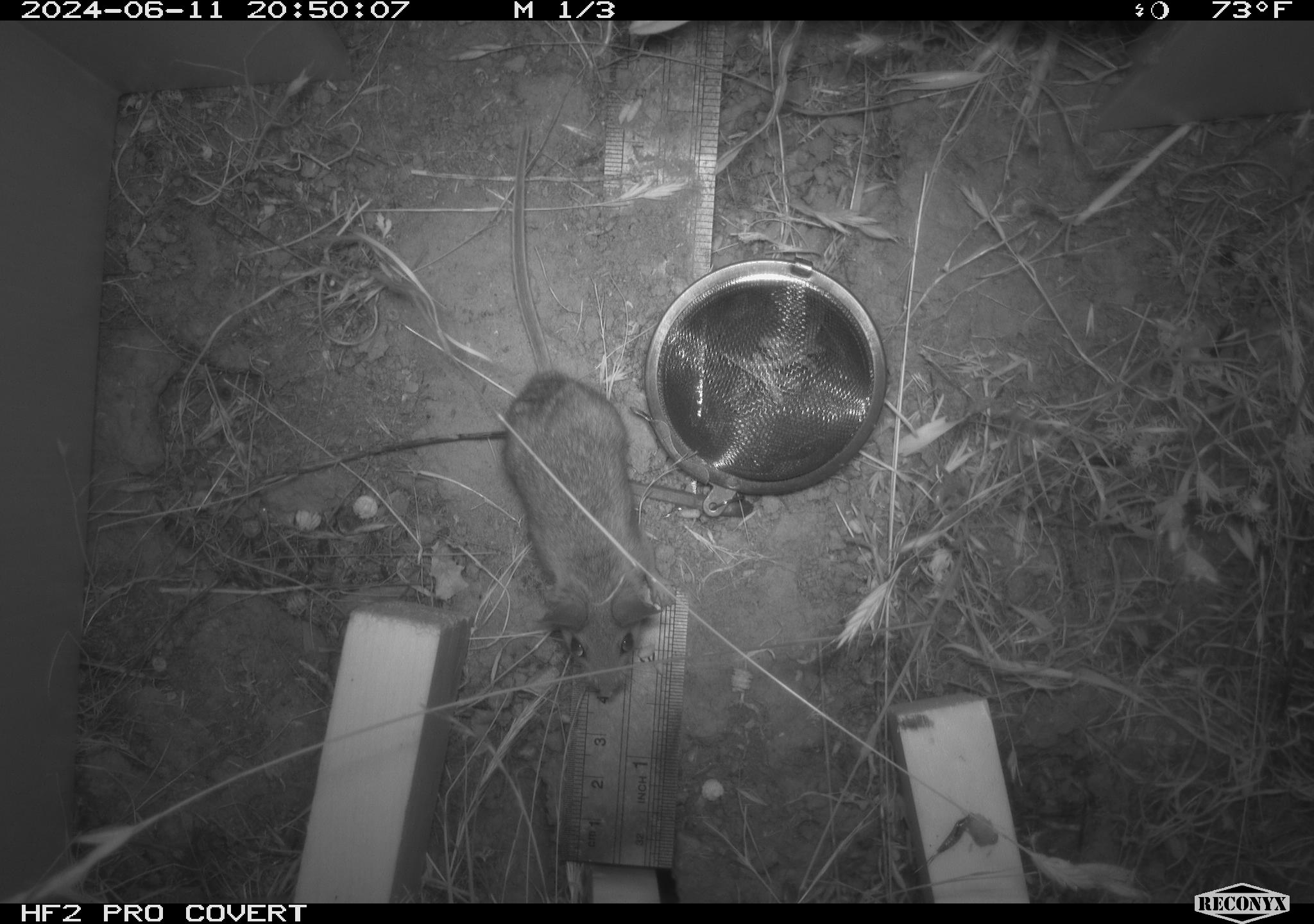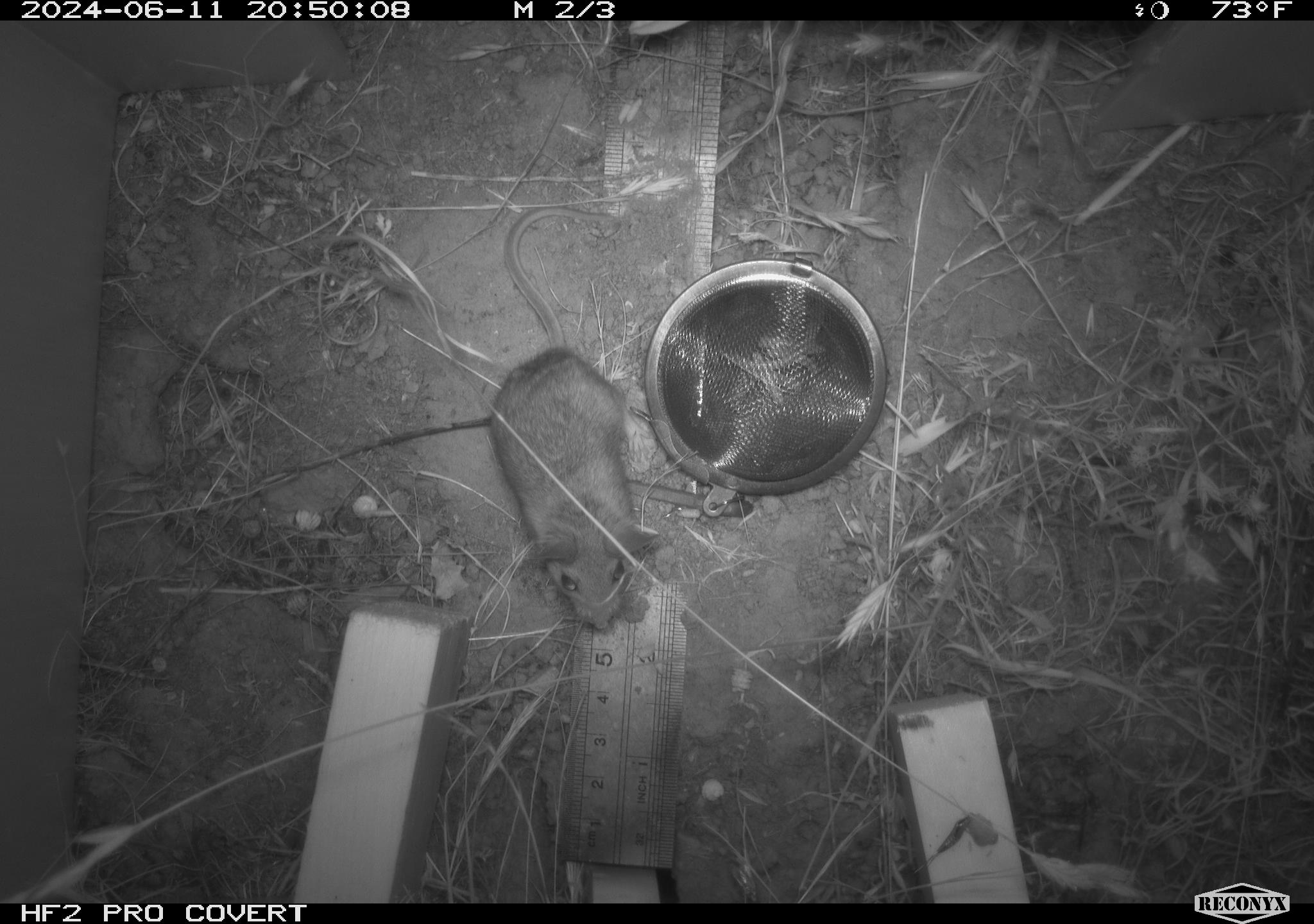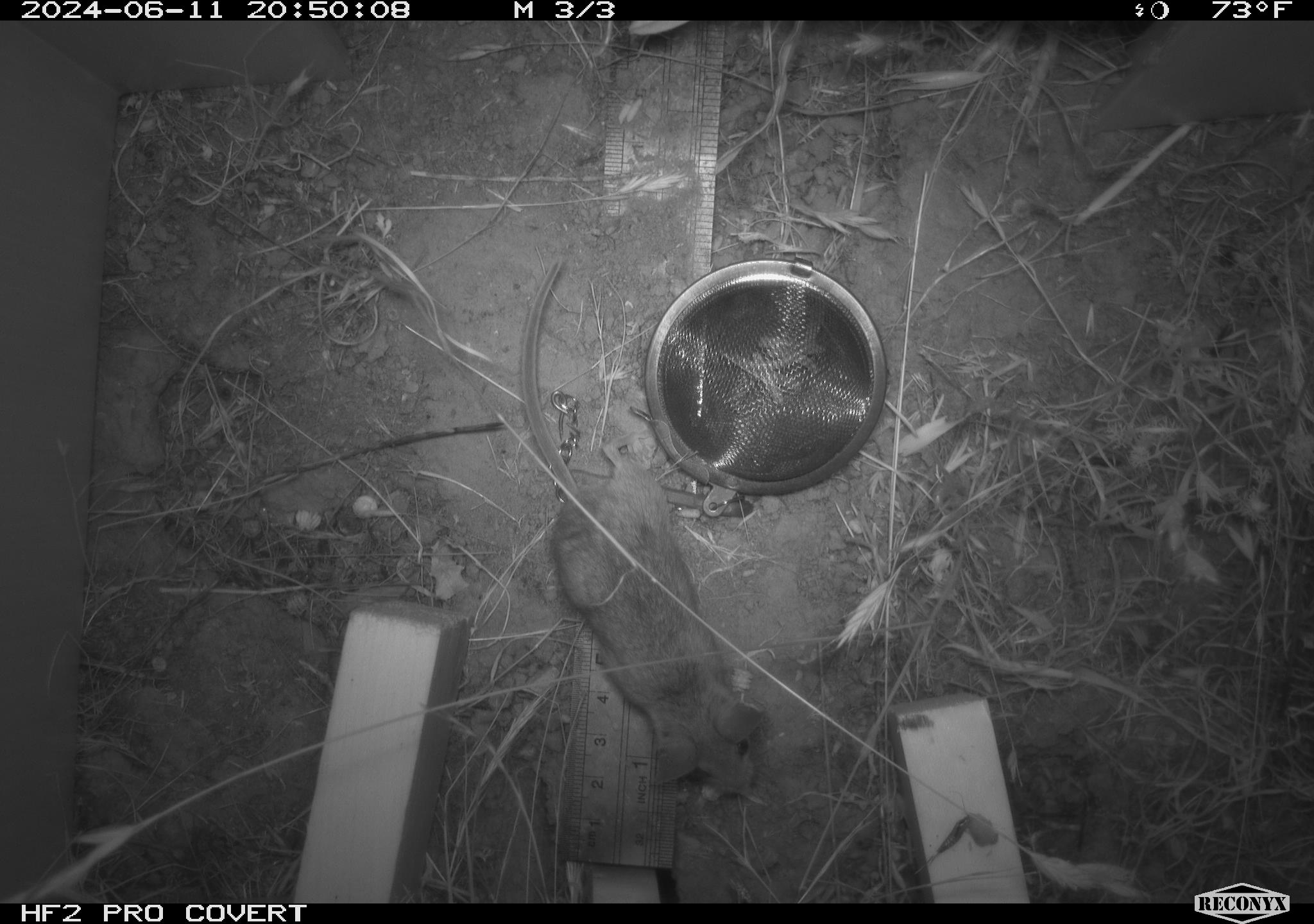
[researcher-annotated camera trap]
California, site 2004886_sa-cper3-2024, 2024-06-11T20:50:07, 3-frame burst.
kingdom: Animalia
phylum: Chordata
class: Mammalia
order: Rodentia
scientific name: Rodentia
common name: rodent